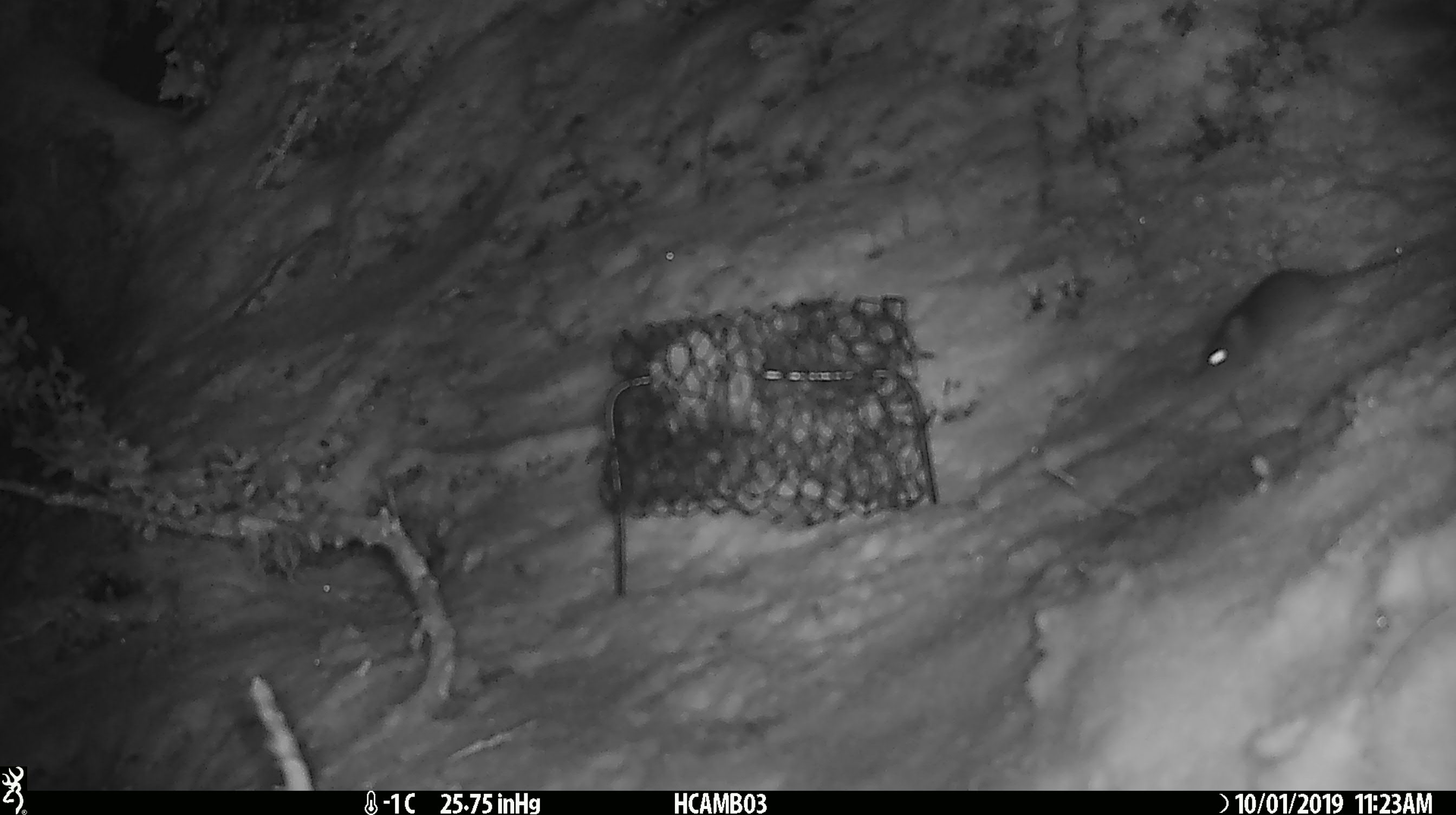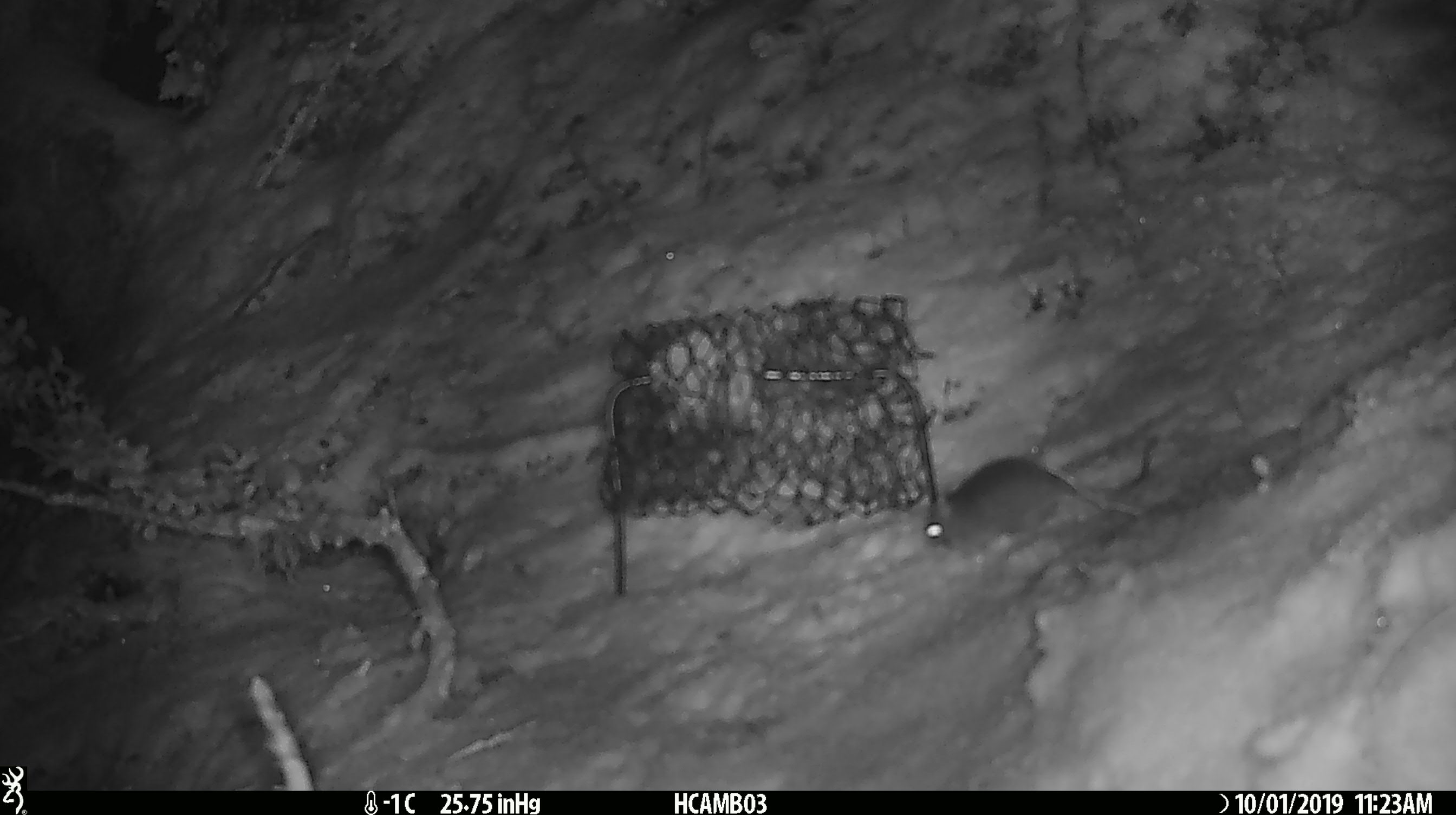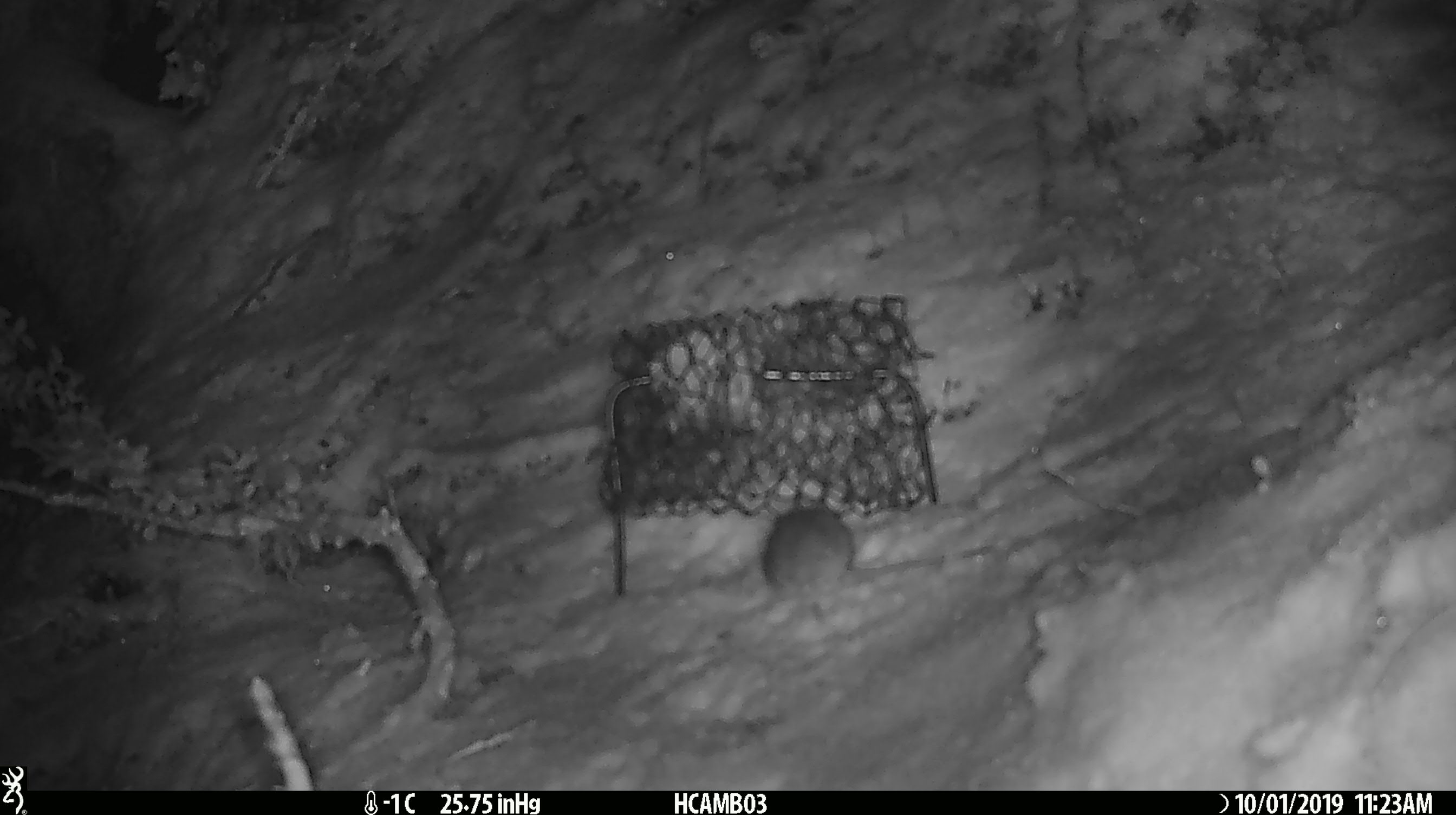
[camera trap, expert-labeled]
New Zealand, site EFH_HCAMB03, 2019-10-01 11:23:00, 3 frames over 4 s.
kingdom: Animalia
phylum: Chordata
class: Mammalia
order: Rodentia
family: Muridae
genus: Mus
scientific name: Mus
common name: mouse